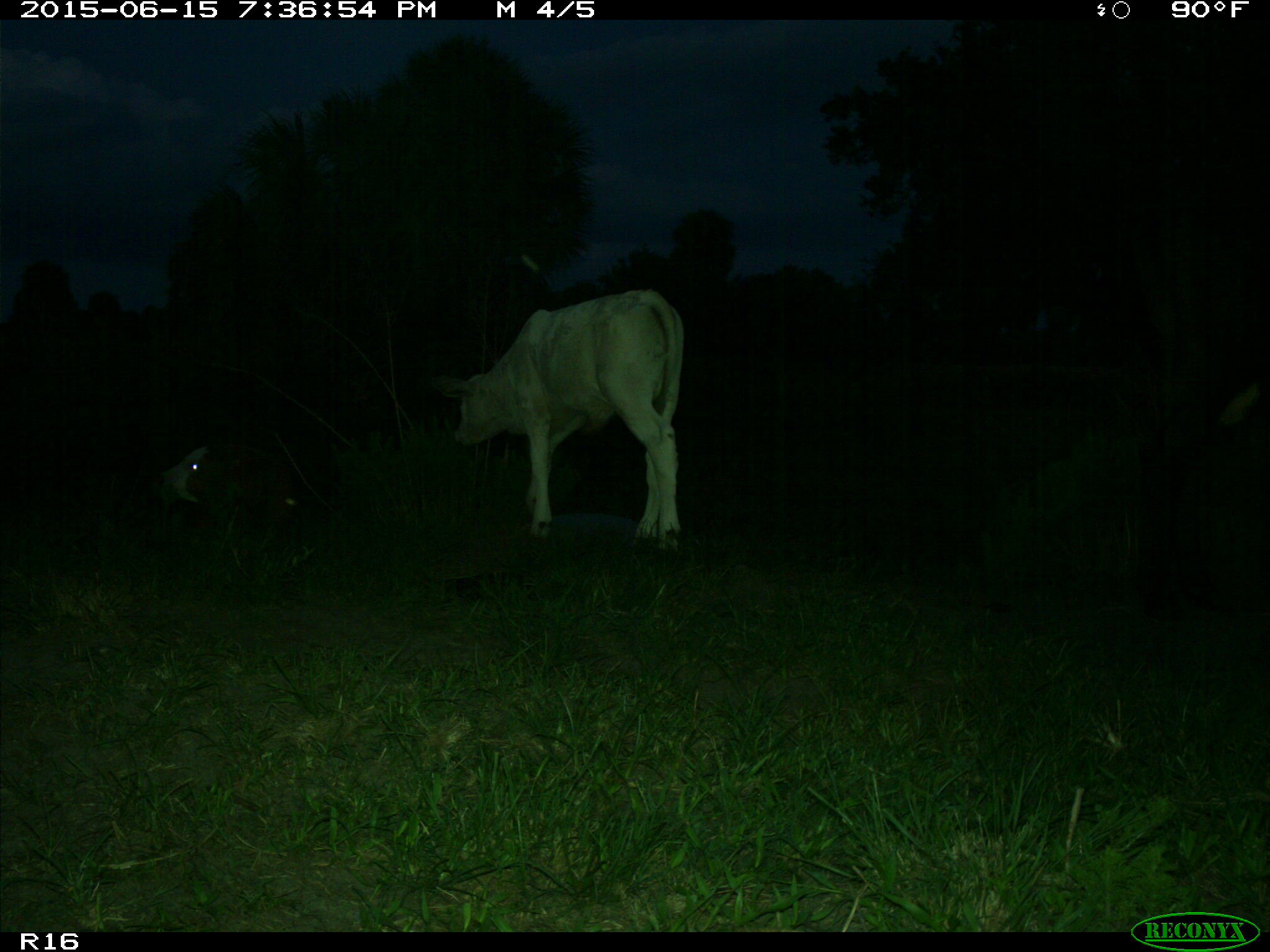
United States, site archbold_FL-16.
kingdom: Animalia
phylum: Chordata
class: Mammalia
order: Artiodactyla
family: Bovidae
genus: Bos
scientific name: Bos taurus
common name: domestic cow